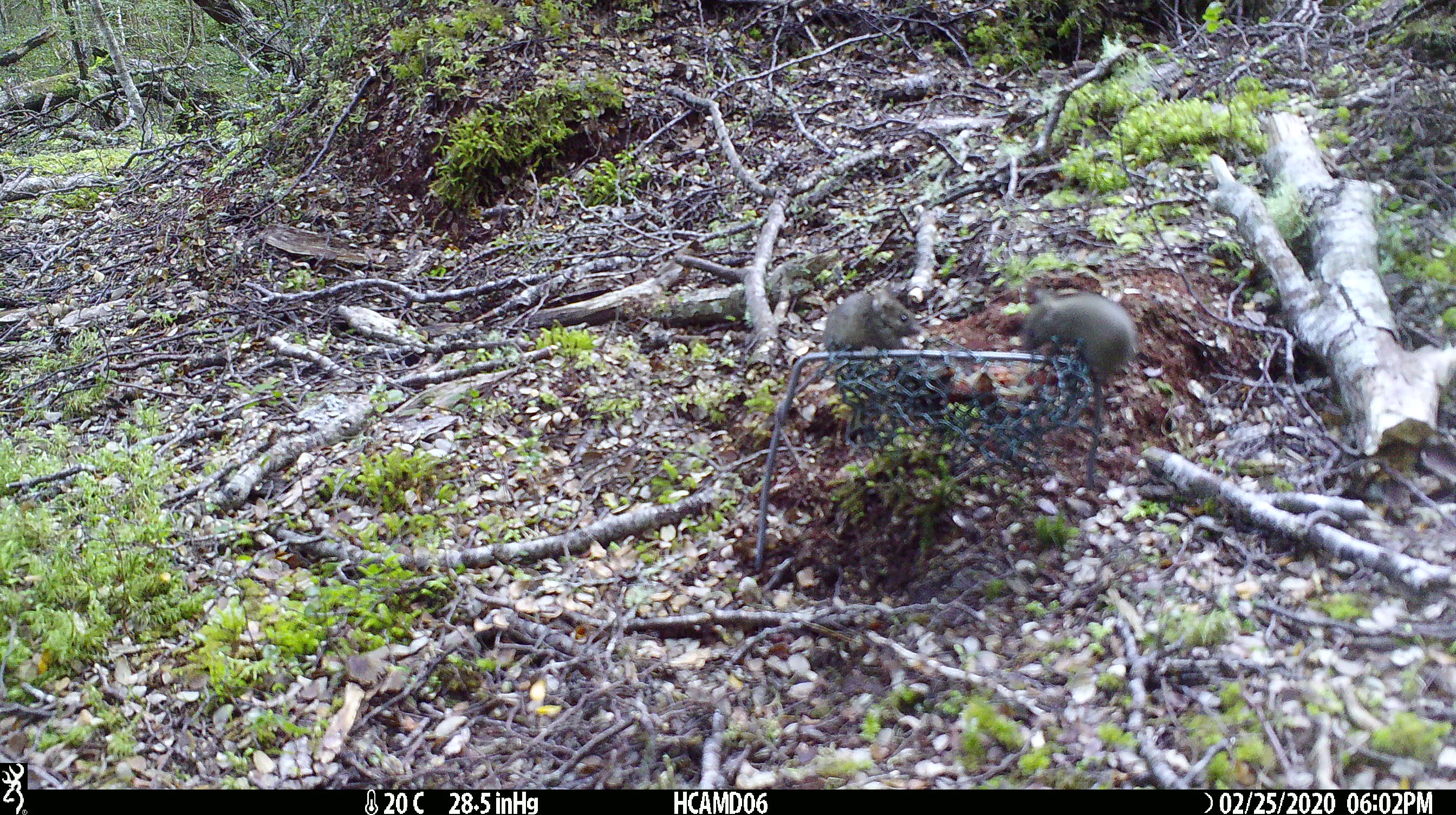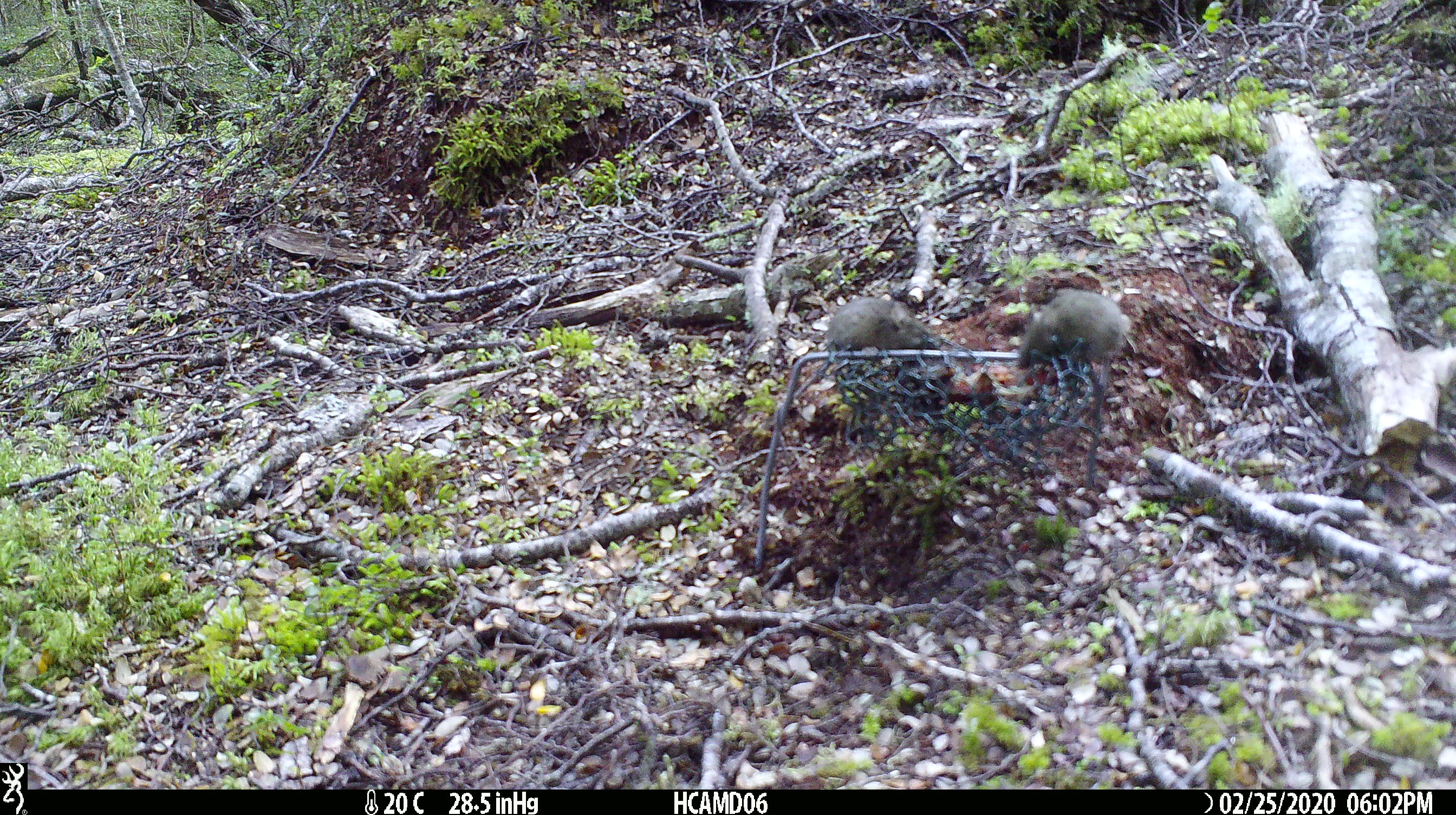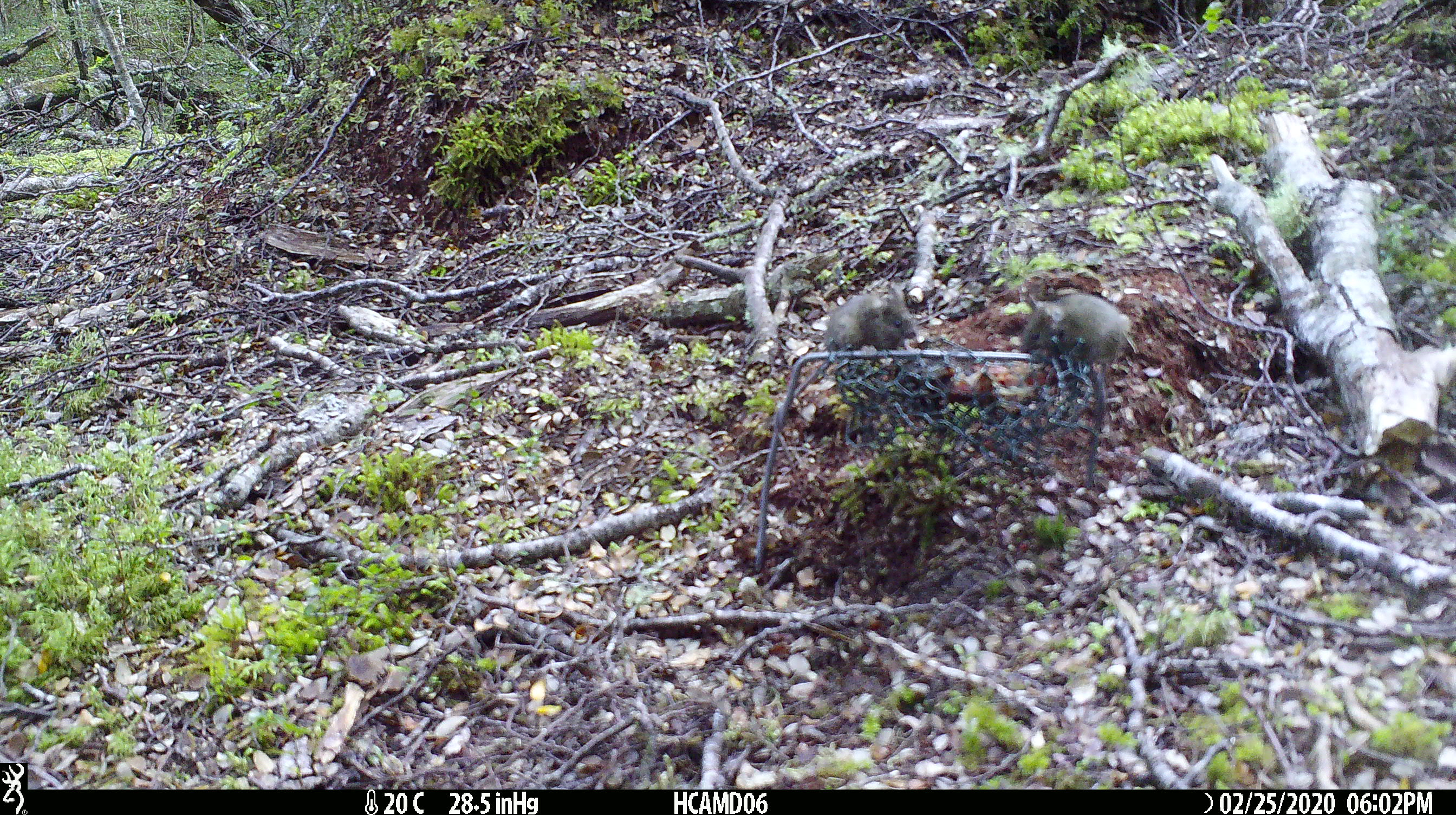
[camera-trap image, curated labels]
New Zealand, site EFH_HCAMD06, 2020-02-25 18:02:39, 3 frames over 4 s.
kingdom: Animalia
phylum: Chordata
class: Mammalia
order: Rodentia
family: Muridae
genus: Mus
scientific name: Mus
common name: mouse